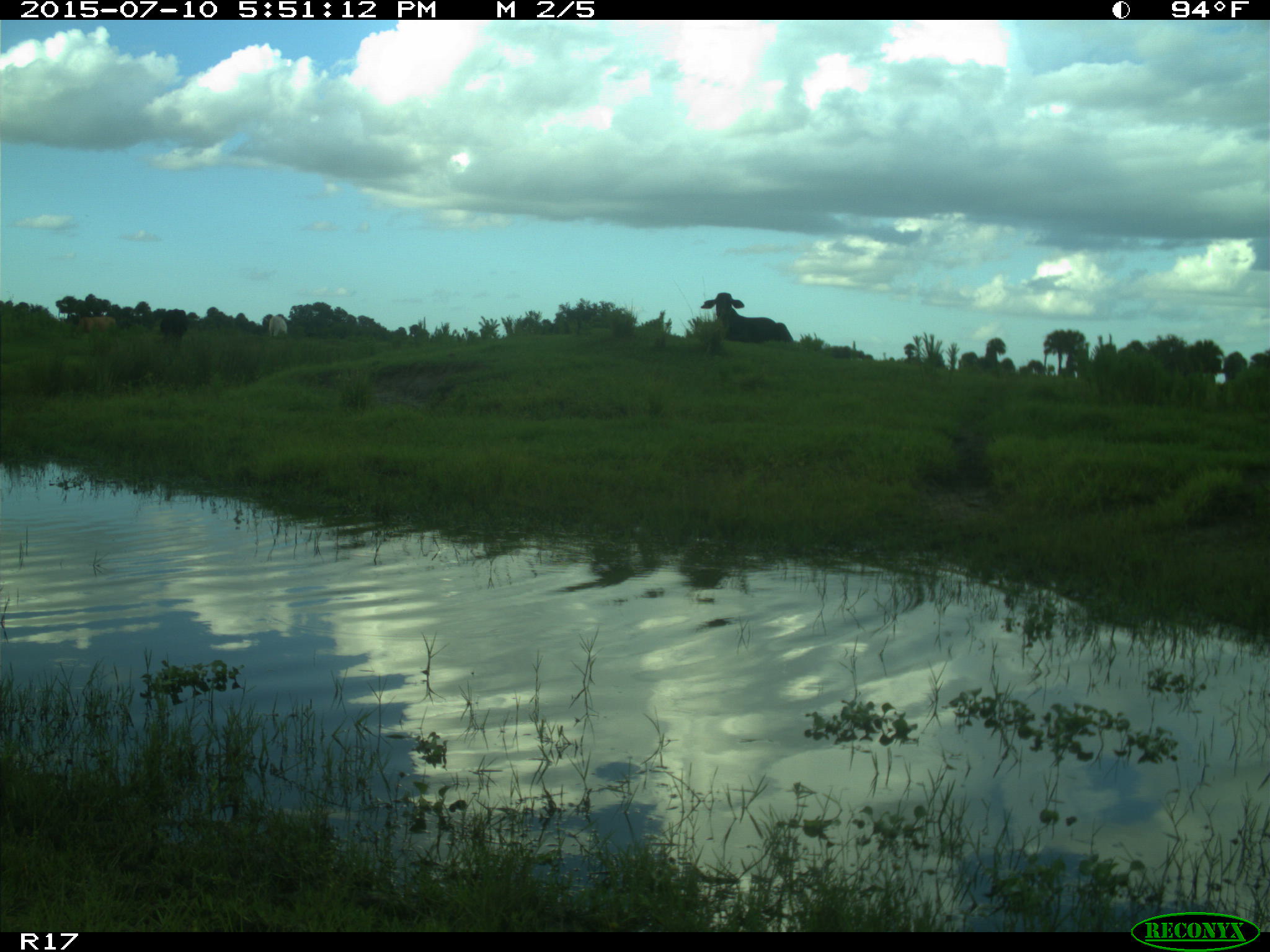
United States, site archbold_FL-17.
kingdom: Animalia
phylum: Chordata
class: Mammalia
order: Artiodactyla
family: Bovidae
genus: Bos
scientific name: Bos taurus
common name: domestic cow